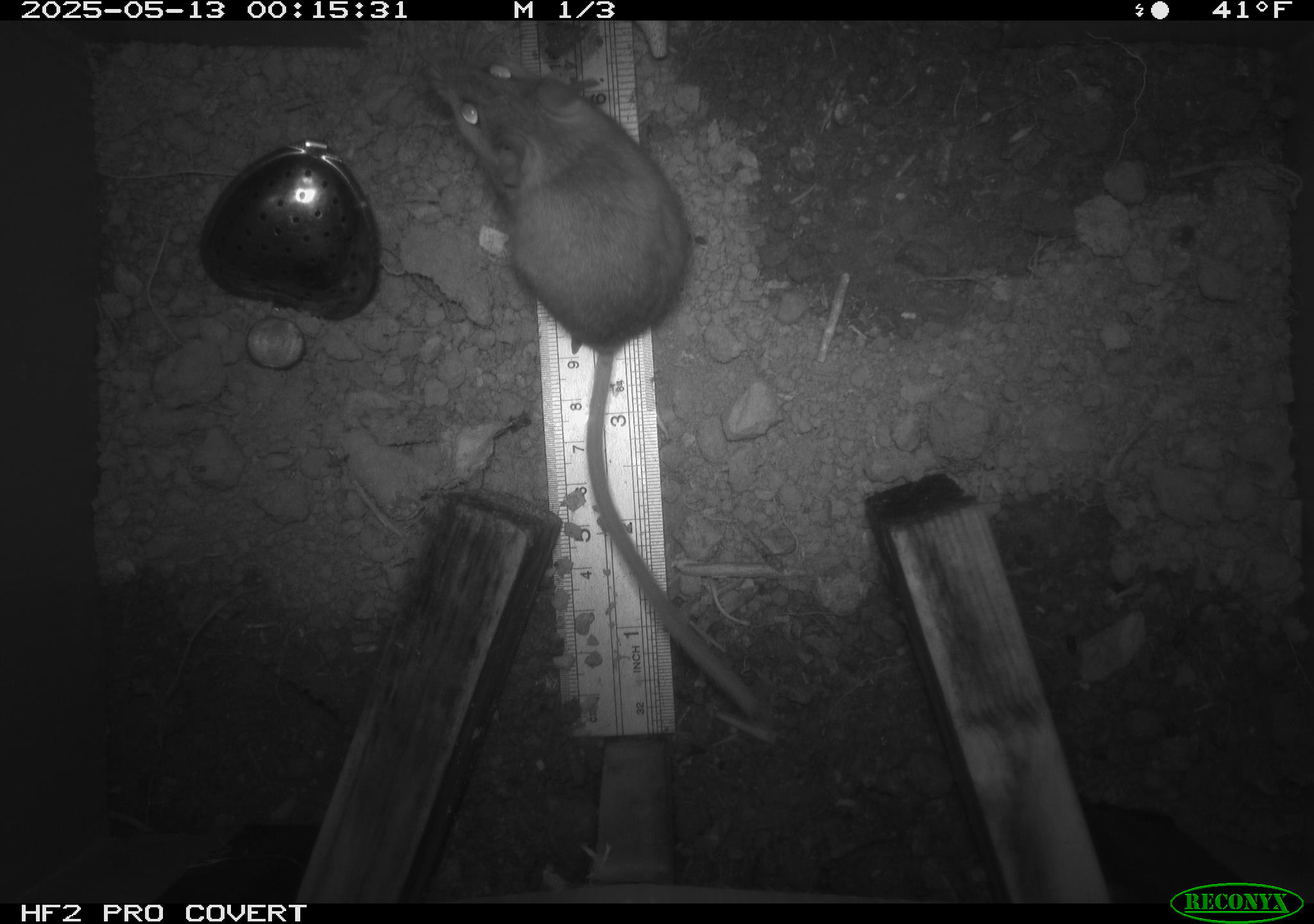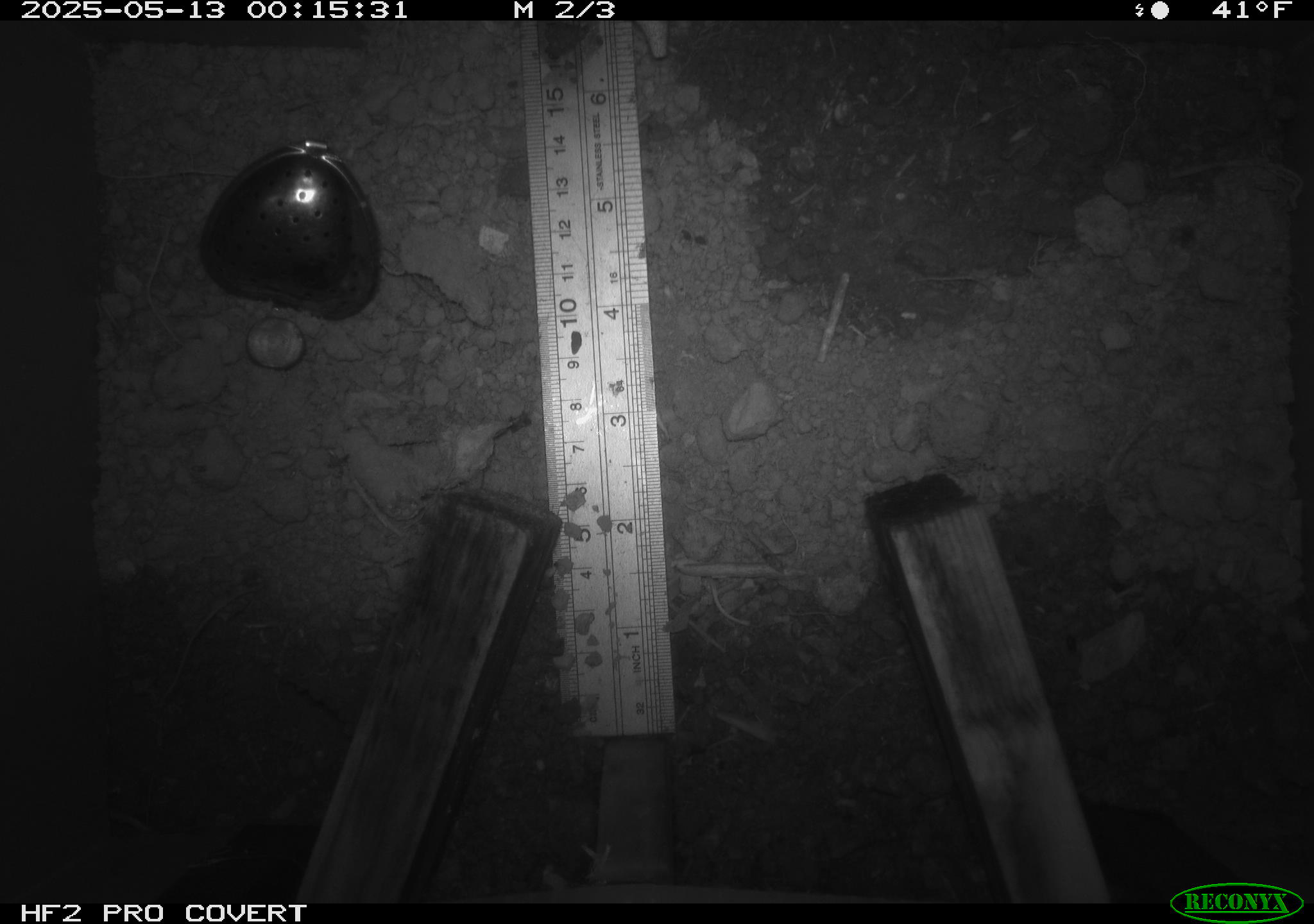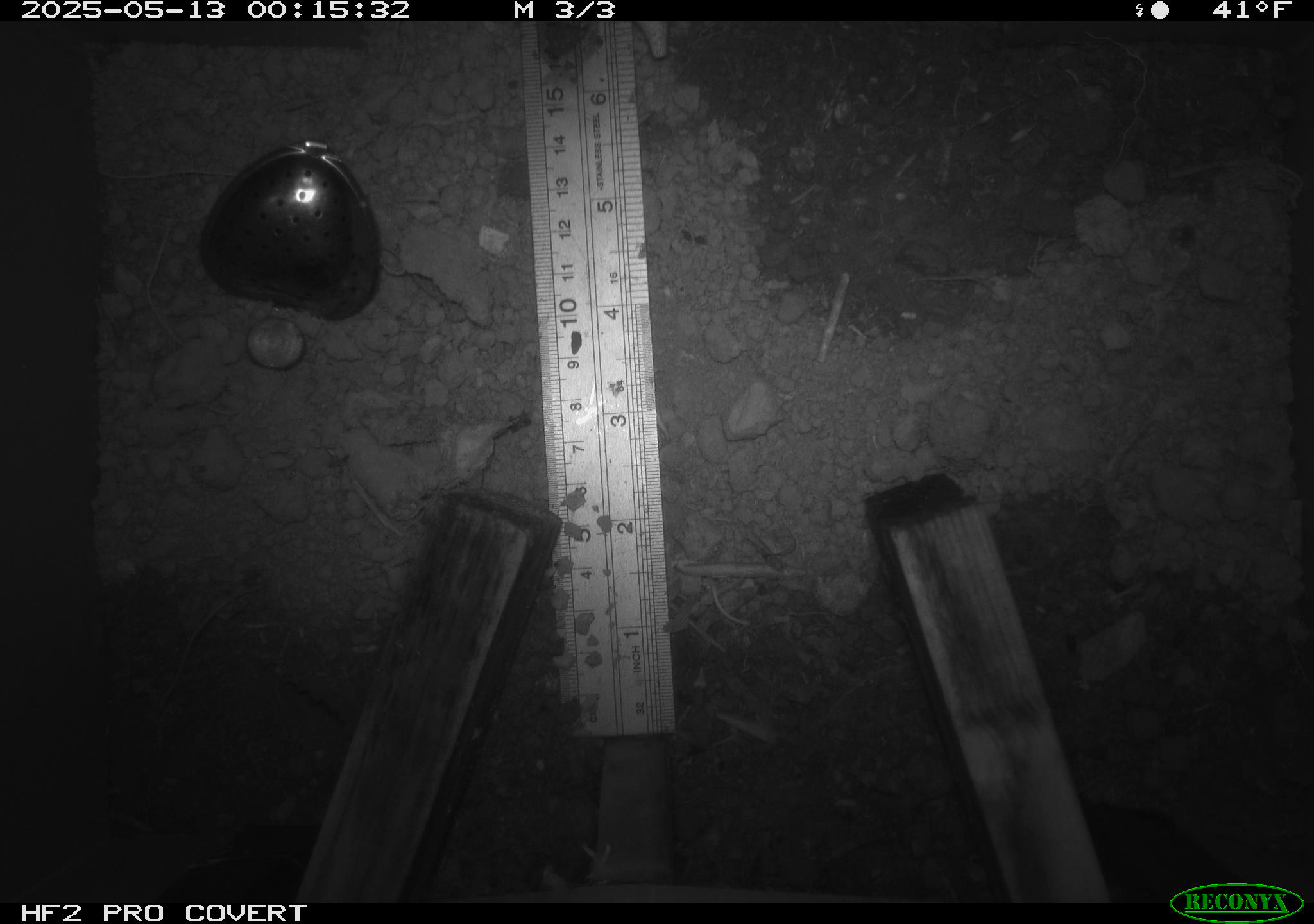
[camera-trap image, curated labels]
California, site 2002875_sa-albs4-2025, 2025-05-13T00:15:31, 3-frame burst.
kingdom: Animalia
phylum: Chordata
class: Mammalia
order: Rodentia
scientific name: Rodentia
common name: mouse species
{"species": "mouse species (Rodentia)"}